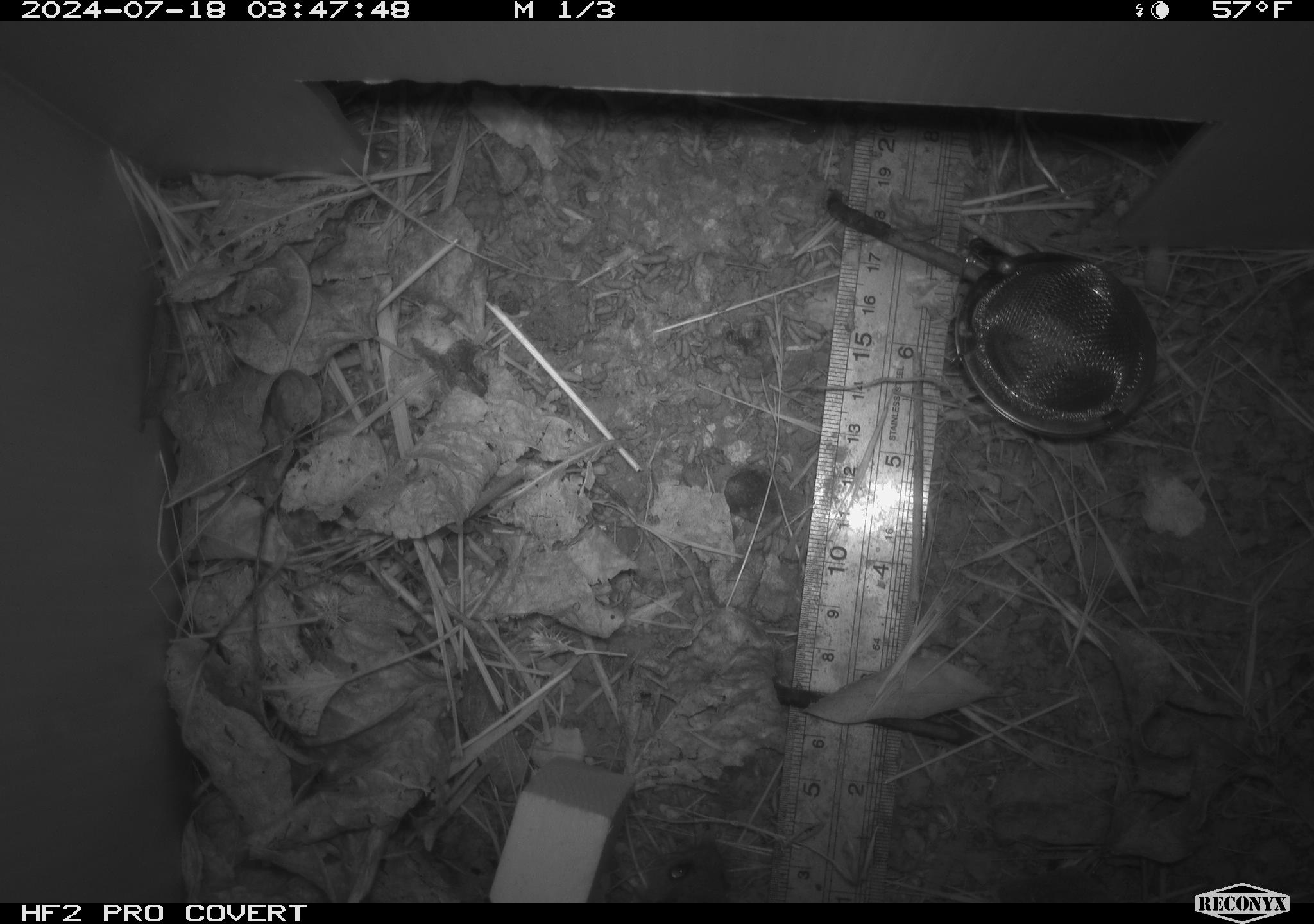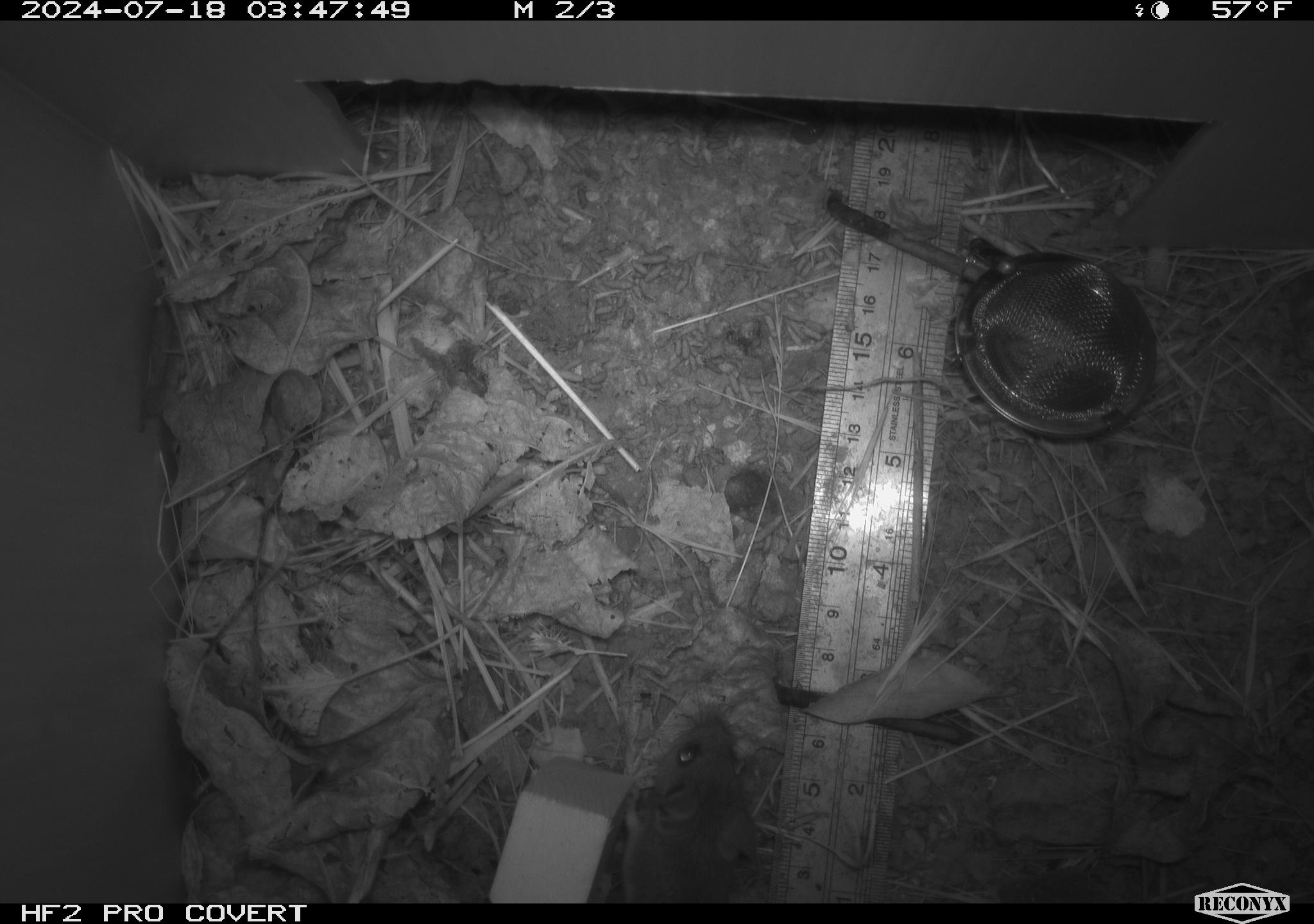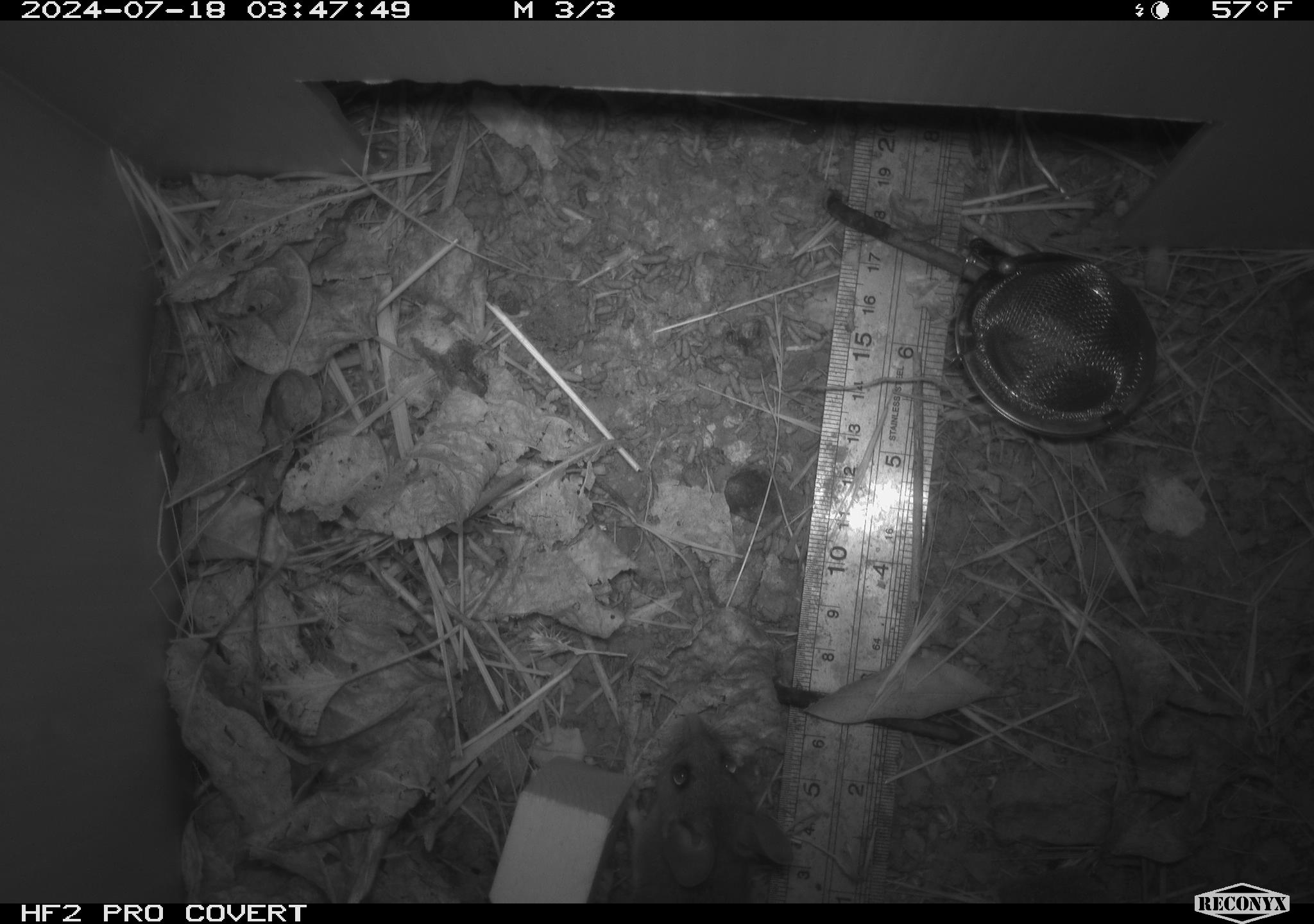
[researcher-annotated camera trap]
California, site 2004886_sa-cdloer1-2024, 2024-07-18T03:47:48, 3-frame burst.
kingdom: Animalia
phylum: Chordata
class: Mammalia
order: Rodentia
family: Cricetidae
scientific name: Arvicolinae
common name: voles, lemmings, and muskrats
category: arvicolinae subfamily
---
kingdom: Animalia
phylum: Chordata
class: Mammalia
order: Rodentia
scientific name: Rodentia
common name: mouse species